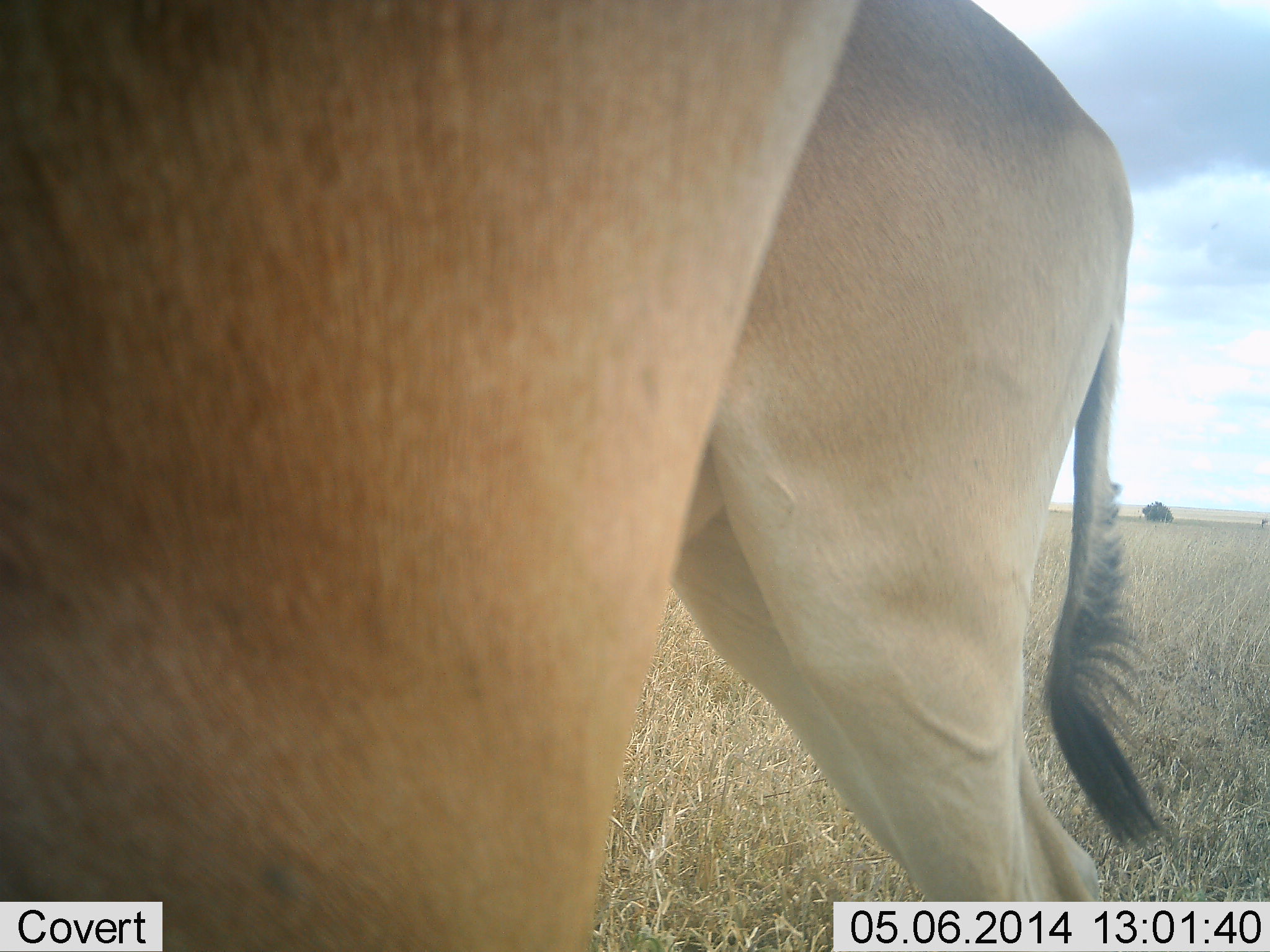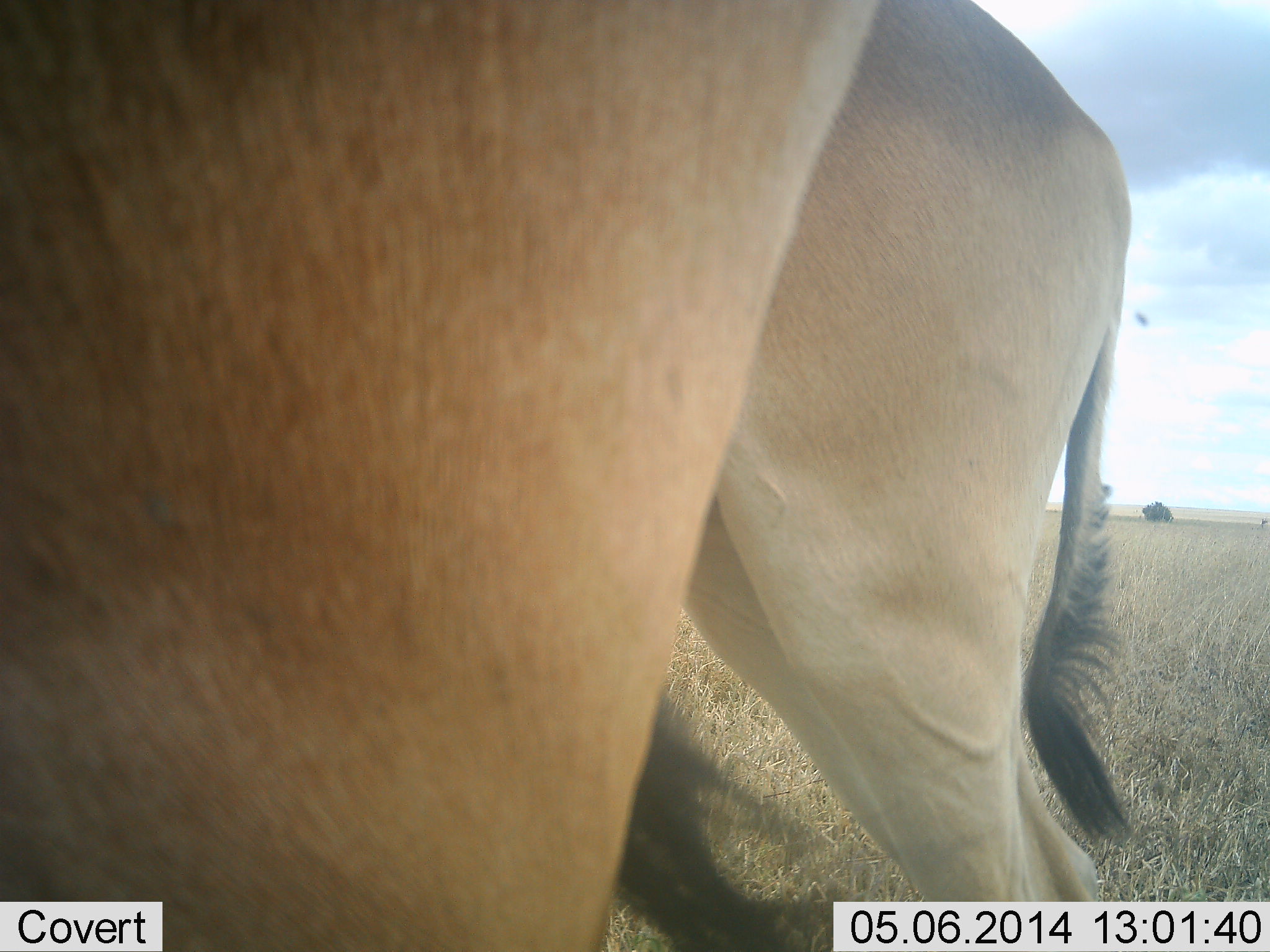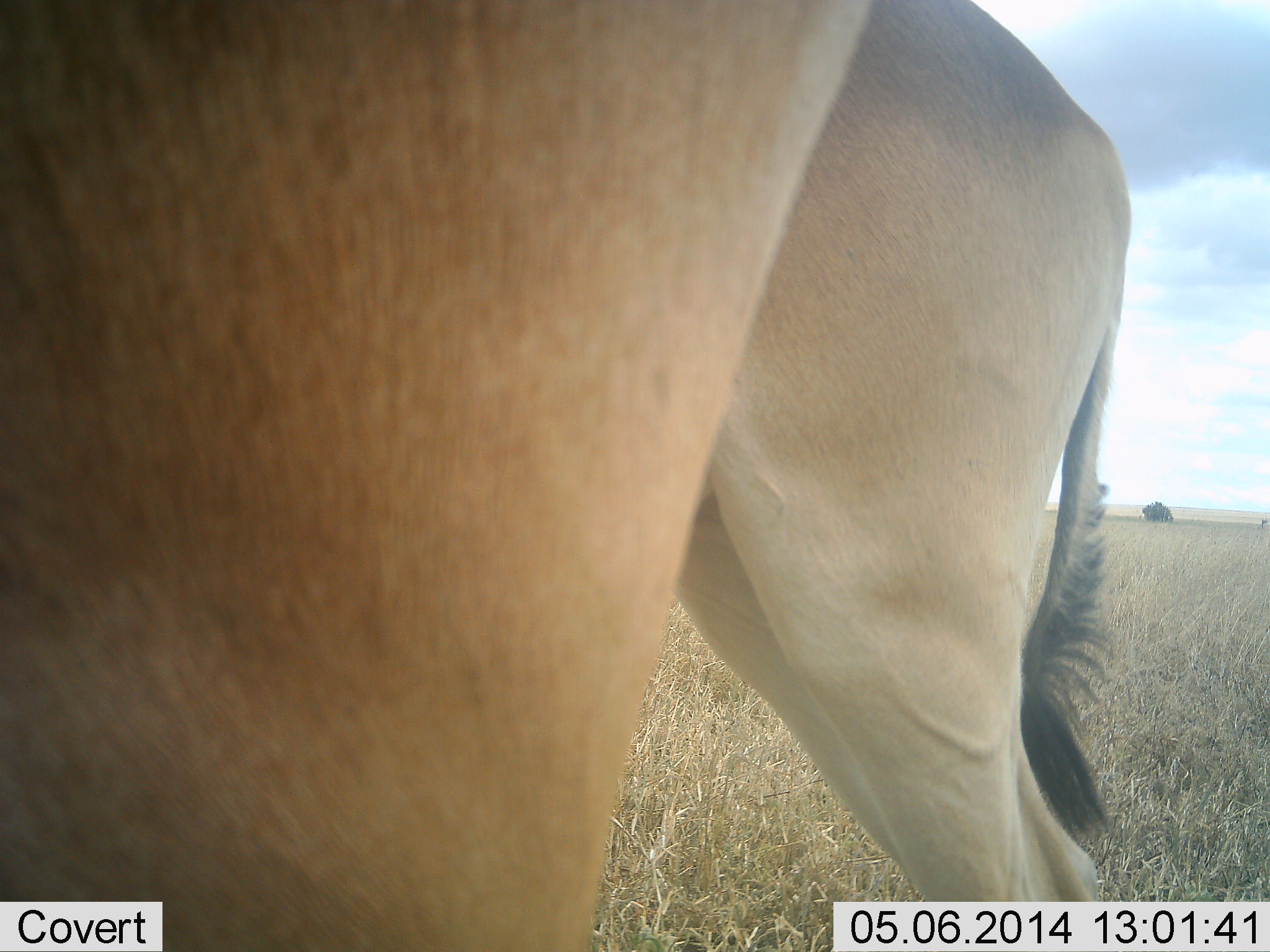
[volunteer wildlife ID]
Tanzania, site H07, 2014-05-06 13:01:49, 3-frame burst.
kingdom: Animalia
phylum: Chordata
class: Mammalia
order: Artiodactyla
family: Bovidae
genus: Alcelaphus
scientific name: Alcelaphus buselaphus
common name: hartebeest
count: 2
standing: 92%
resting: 0%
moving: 0%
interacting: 0%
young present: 0%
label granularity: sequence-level